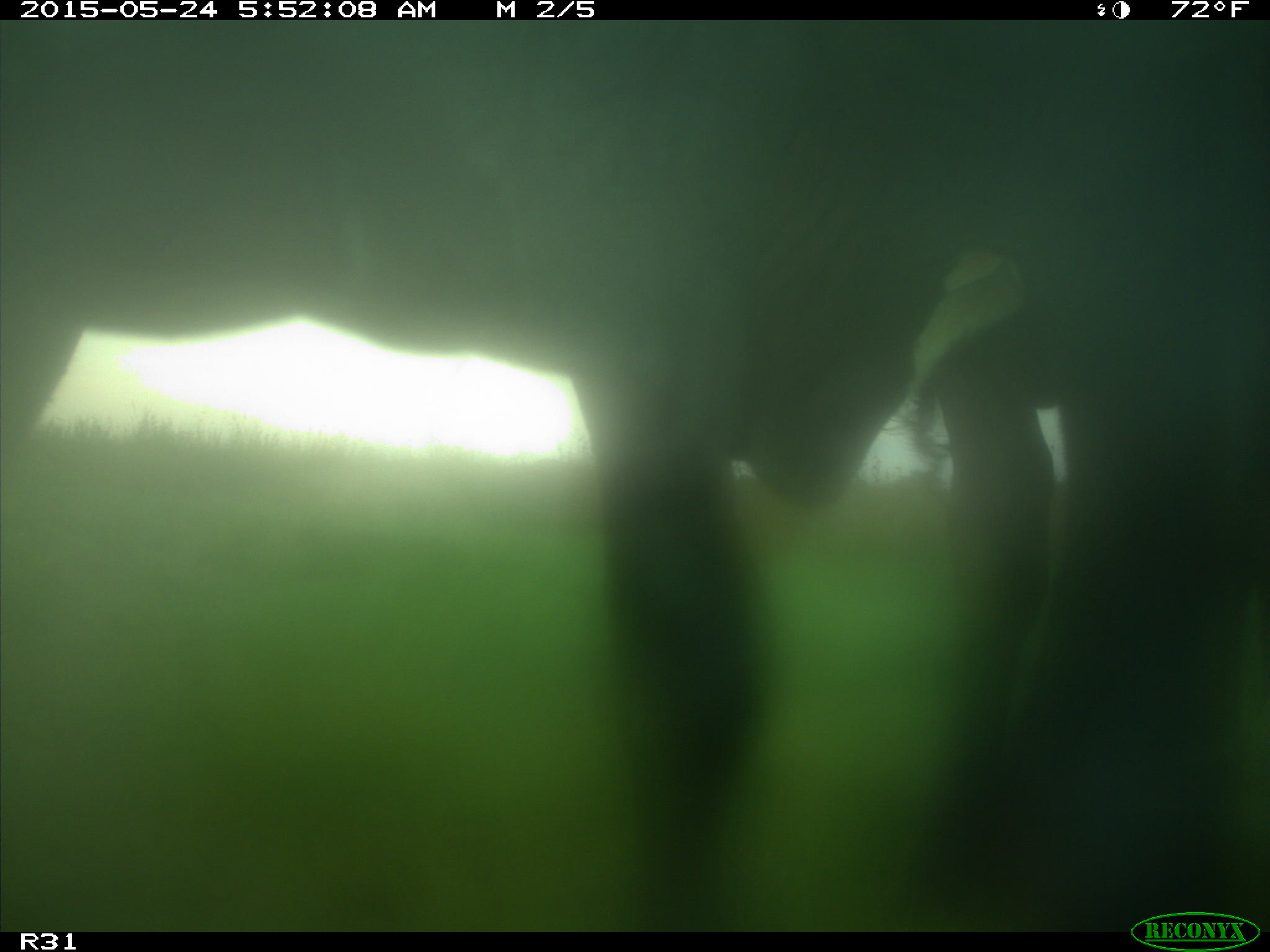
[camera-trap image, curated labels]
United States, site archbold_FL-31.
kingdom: Animalia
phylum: Chordata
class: Mammalia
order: Artiodactyla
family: Bovidae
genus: Bos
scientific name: Bos taurus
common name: domestic cow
Bos taurus (domestic cow).